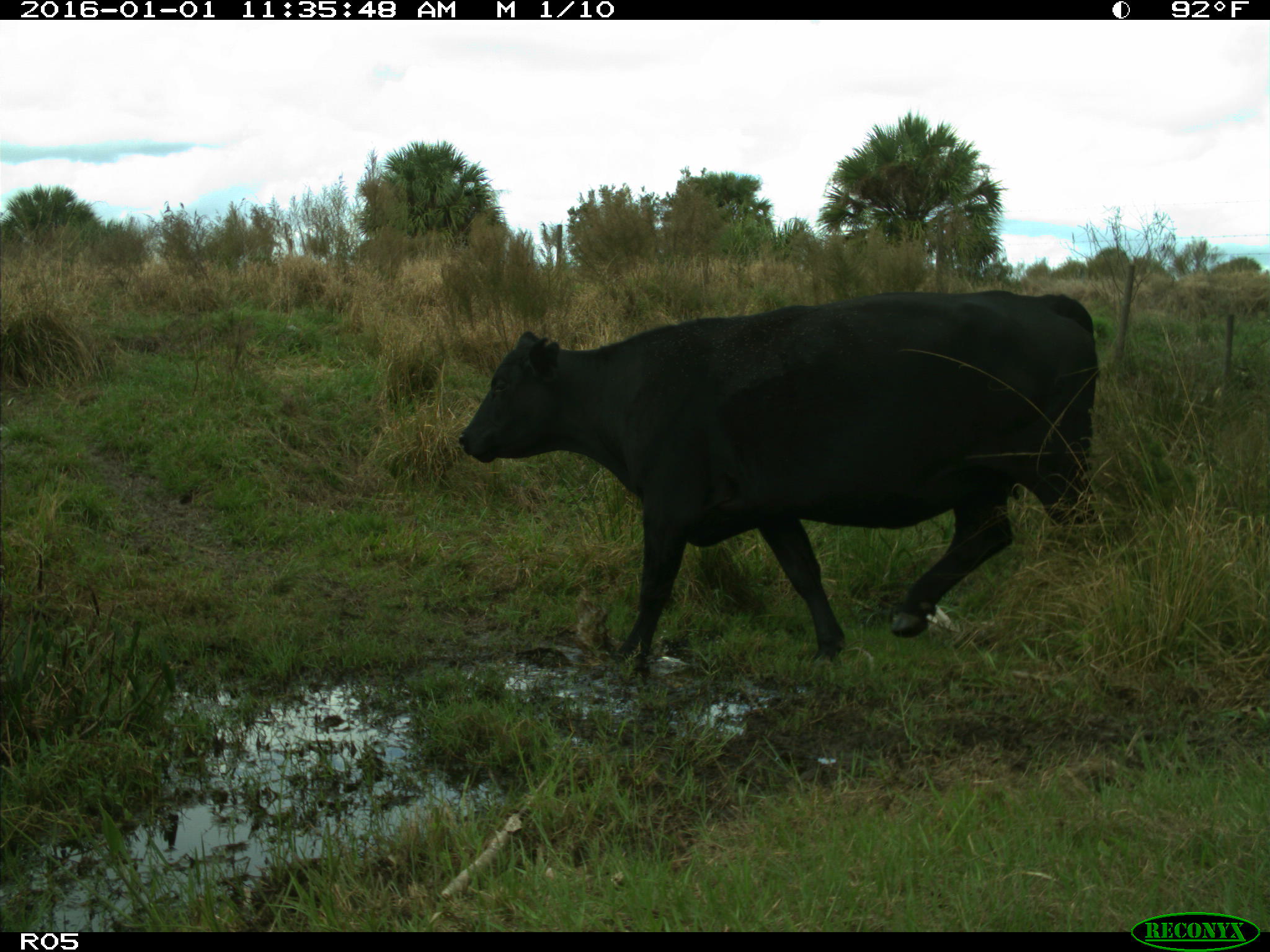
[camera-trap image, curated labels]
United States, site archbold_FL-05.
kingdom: Animalia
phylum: Chordata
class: Mammalia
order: Artiodactyla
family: Bovidae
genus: Bos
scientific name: Bos taurus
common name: domestic cow